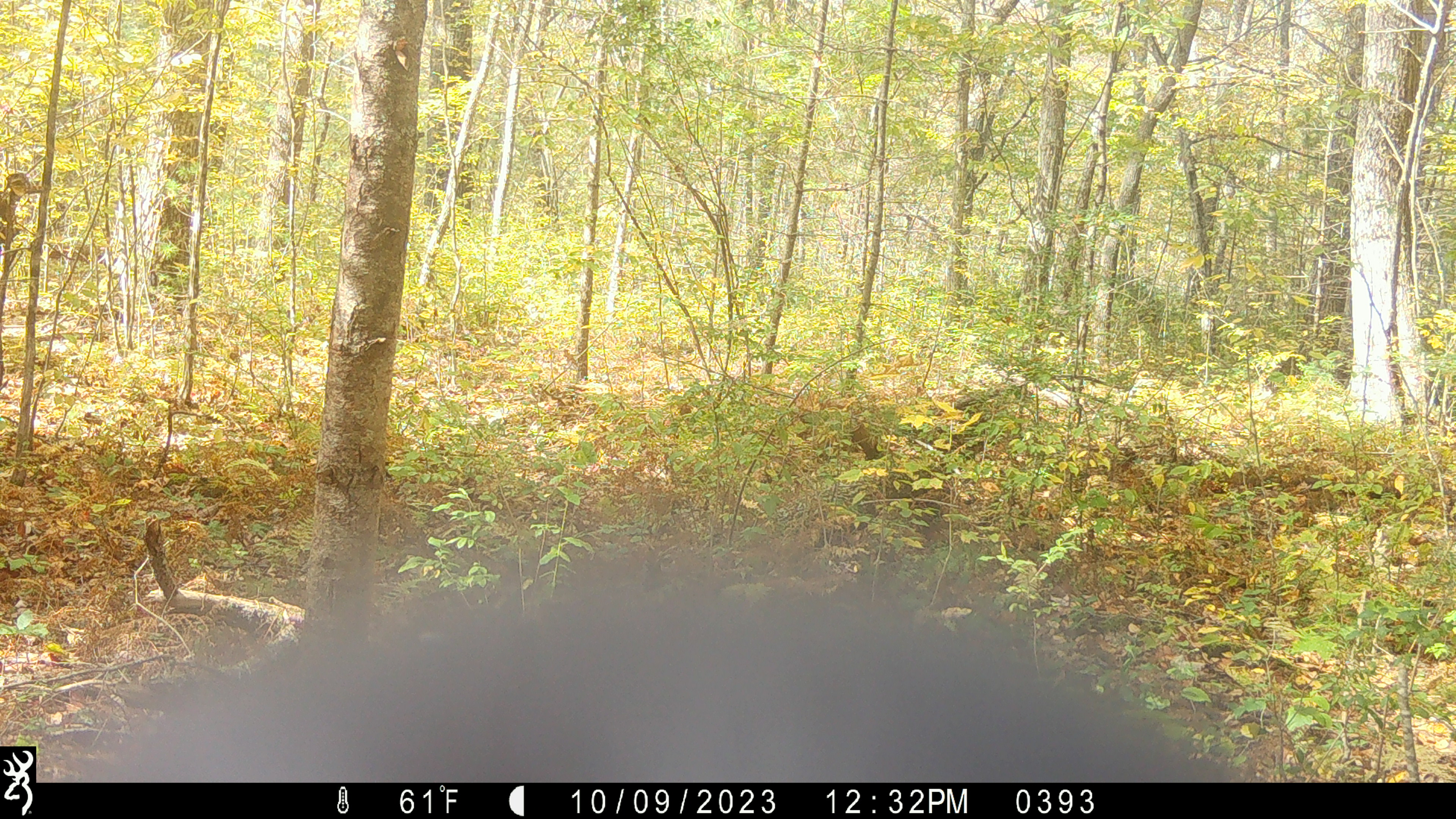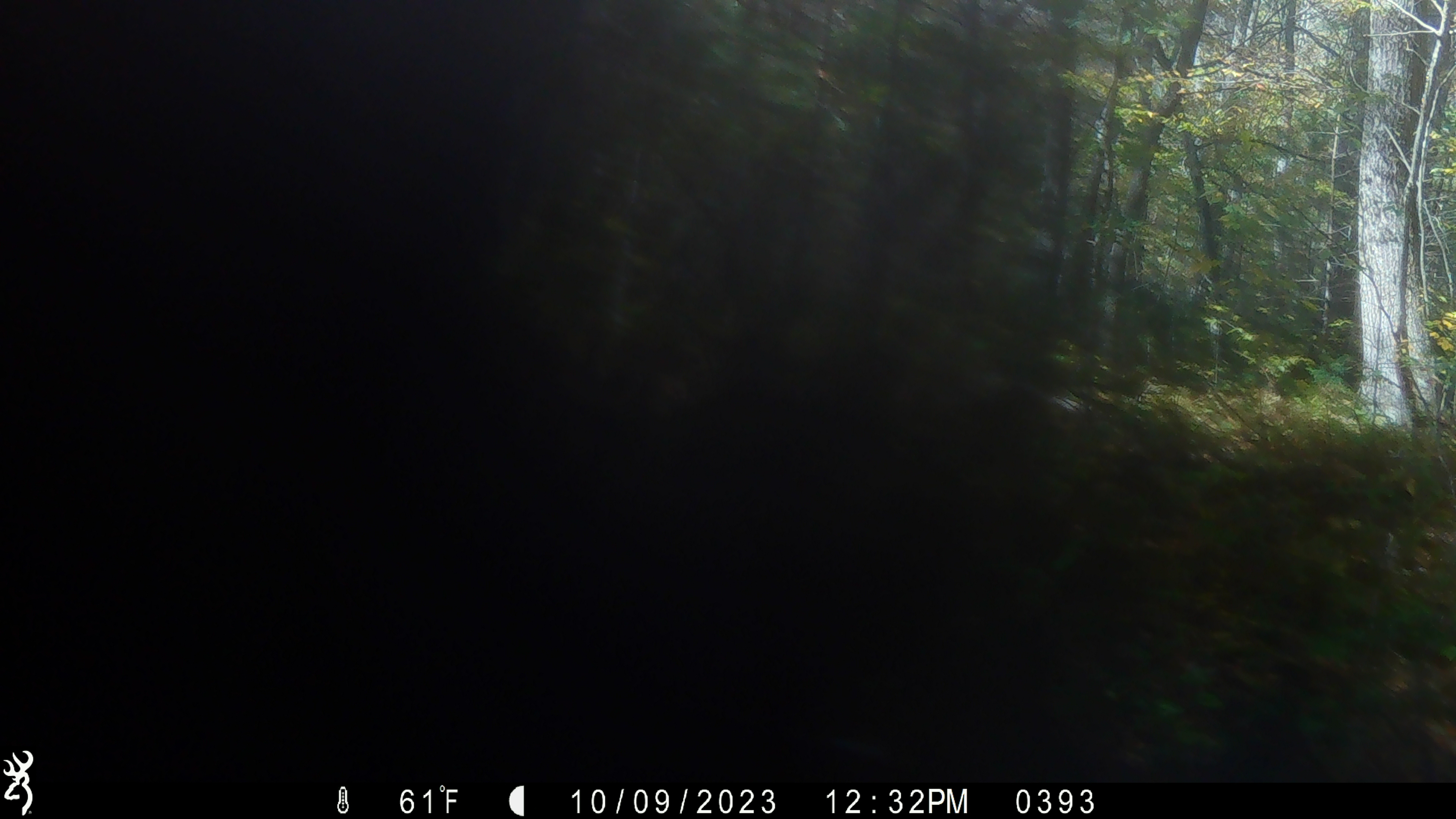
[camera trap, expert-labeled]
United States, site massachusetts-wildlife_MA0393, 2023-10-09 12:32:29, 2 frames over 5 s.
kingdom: Animalia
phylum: Chordata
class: Mammalia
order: Carnivora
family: Ursidae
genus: Ursus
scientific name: Ursus americanus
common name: black bear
Black bear (Ursus americanus).